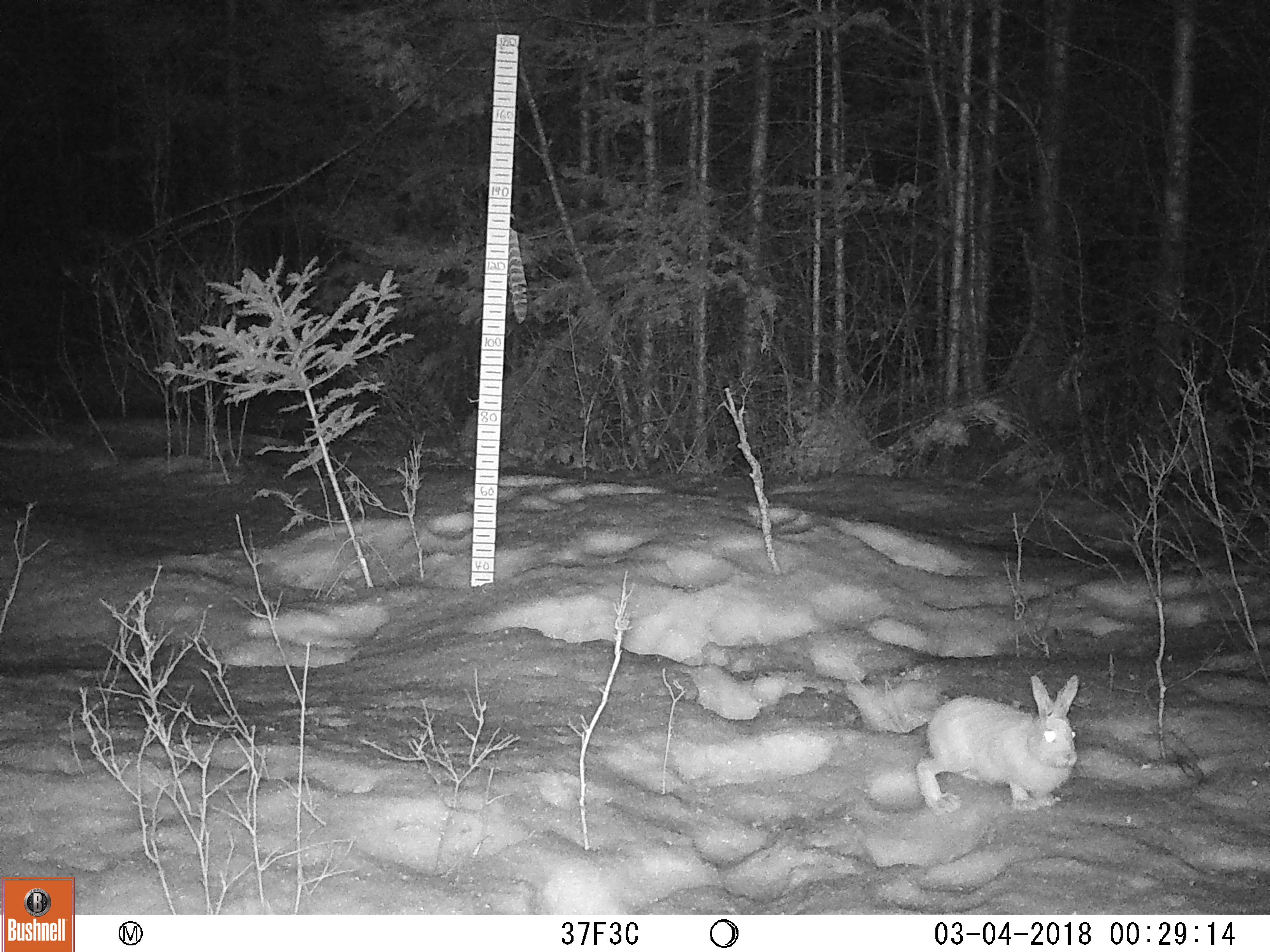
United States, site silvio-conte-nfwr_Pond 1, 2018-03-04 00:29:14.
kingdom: Animalia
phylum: Chordata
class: Mammalia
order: Lagomorpha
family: Leporidae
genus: Lepus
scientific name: Lepus americanus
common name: snowshoe hare